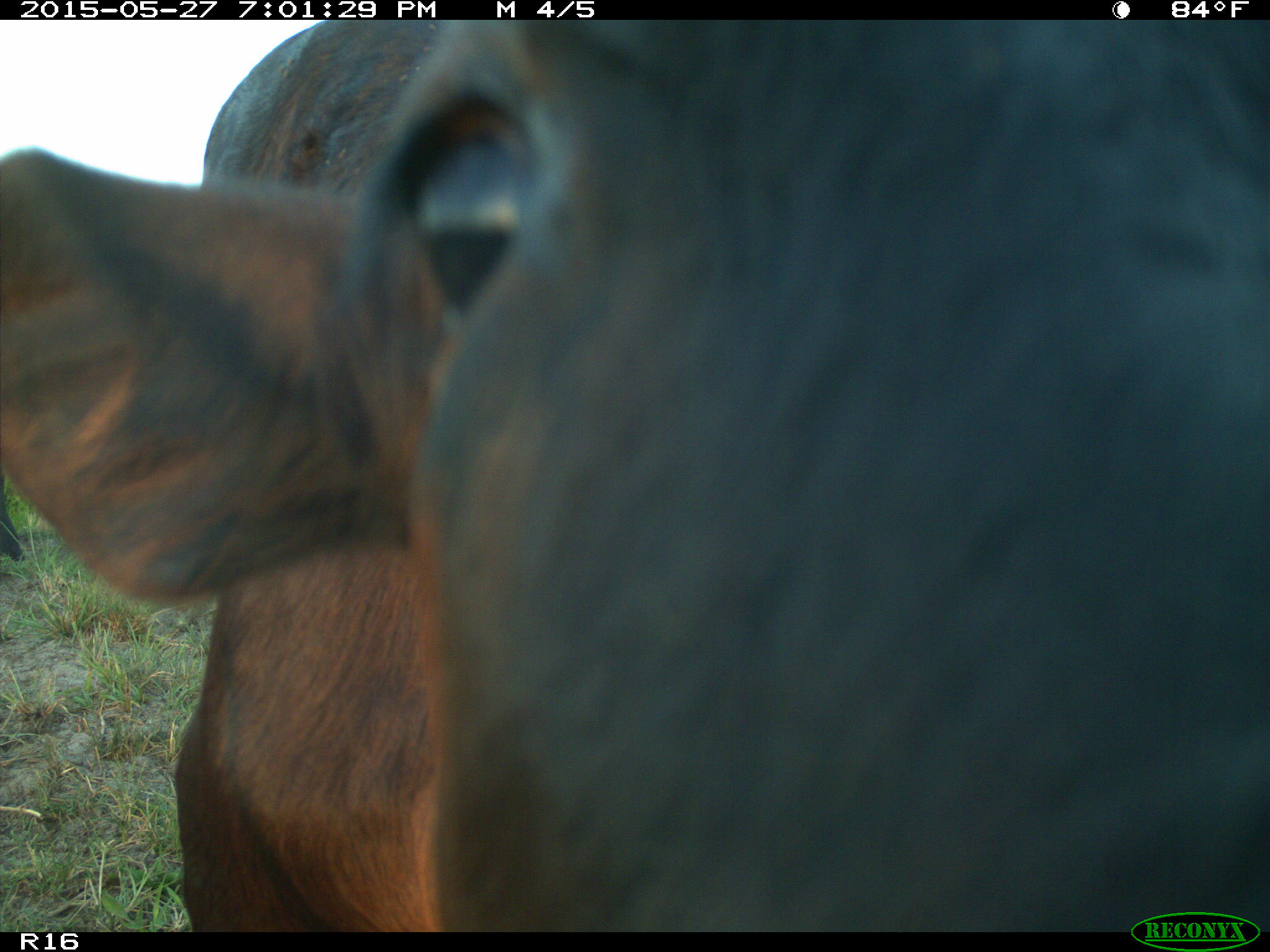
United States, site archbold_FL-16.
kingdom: Animalia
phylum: Chordata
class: Mammalia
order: Artiodactyla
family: Bovidae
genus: Bos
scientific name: Bos taurus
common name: domestic cow